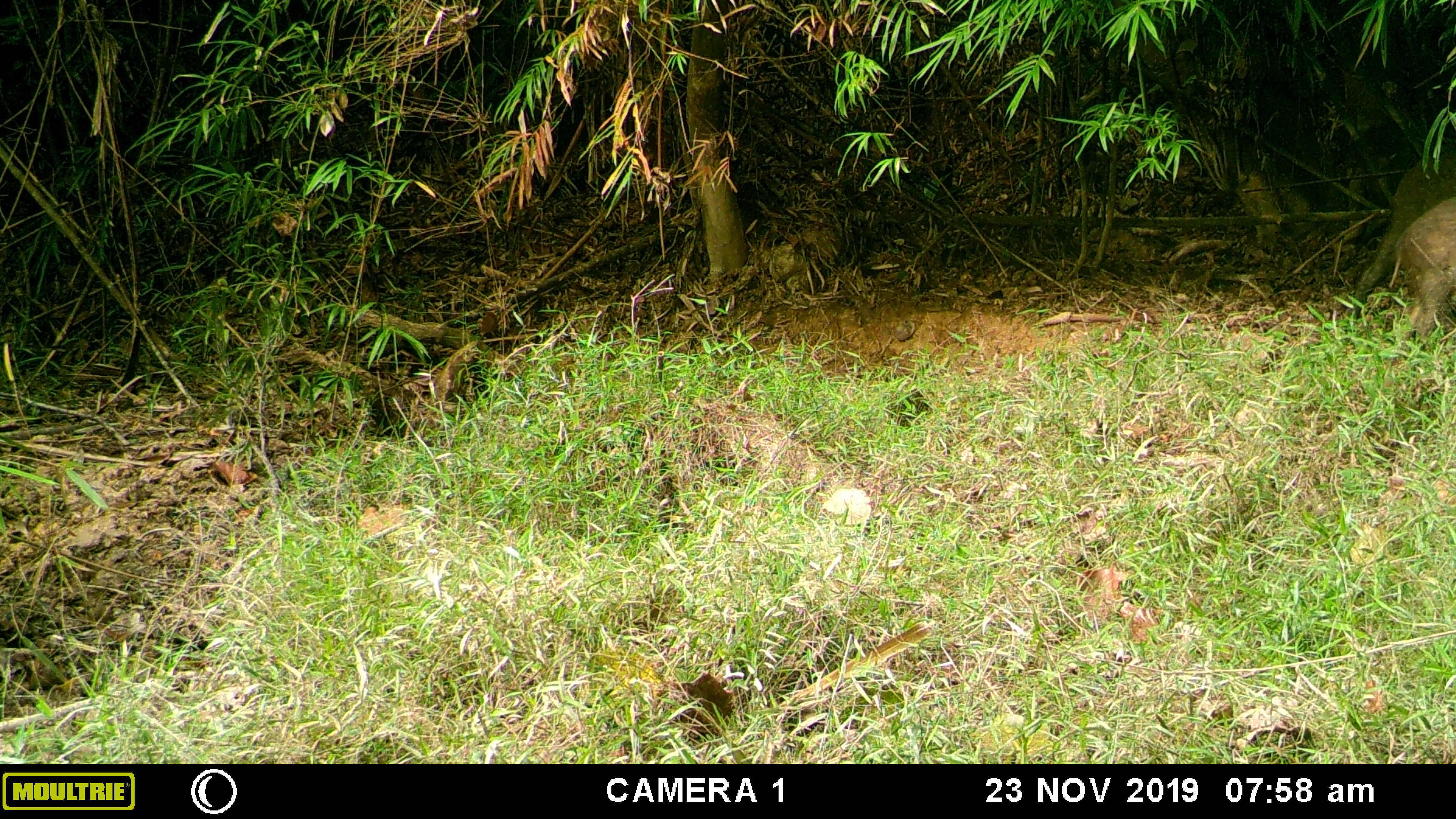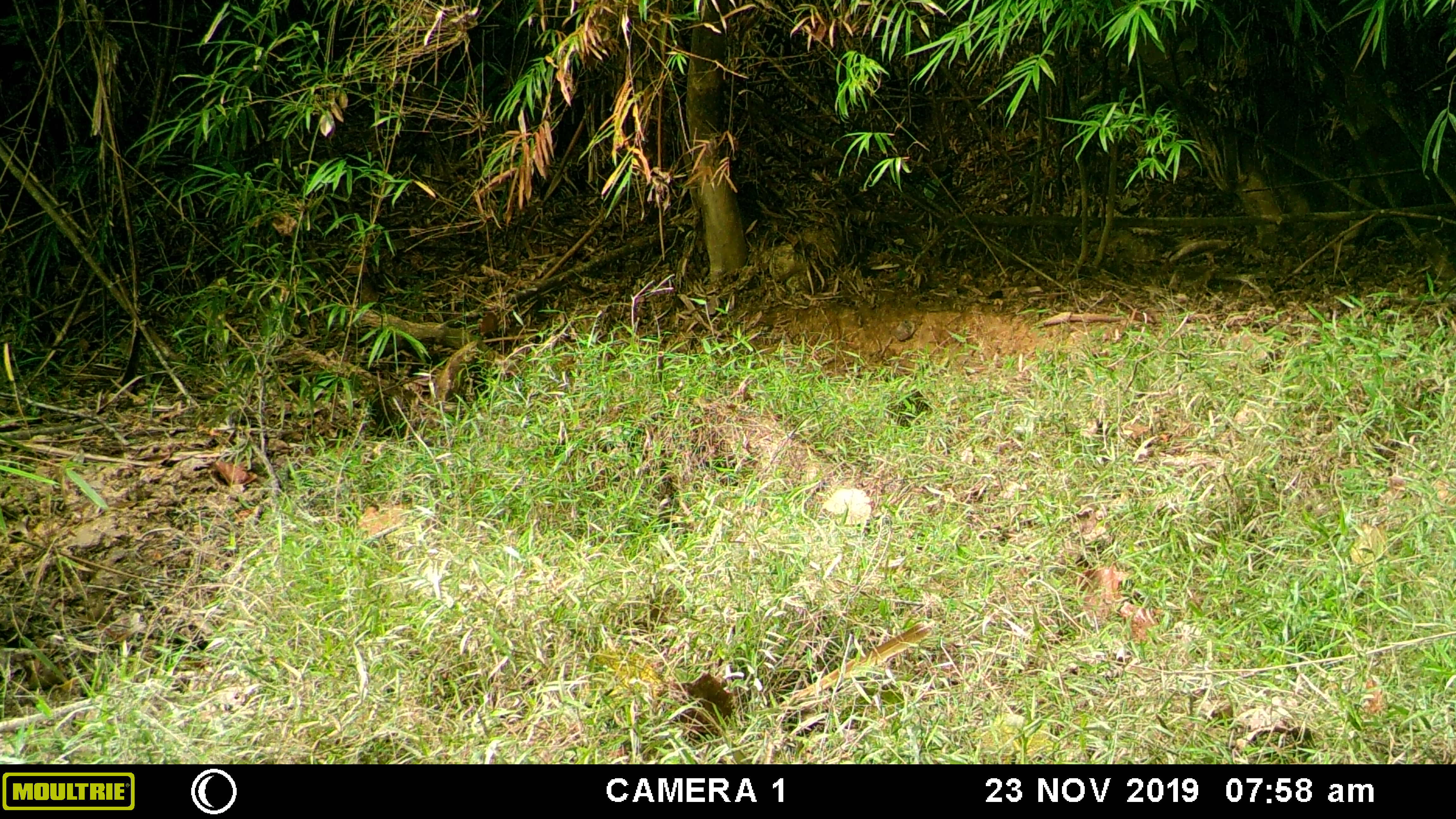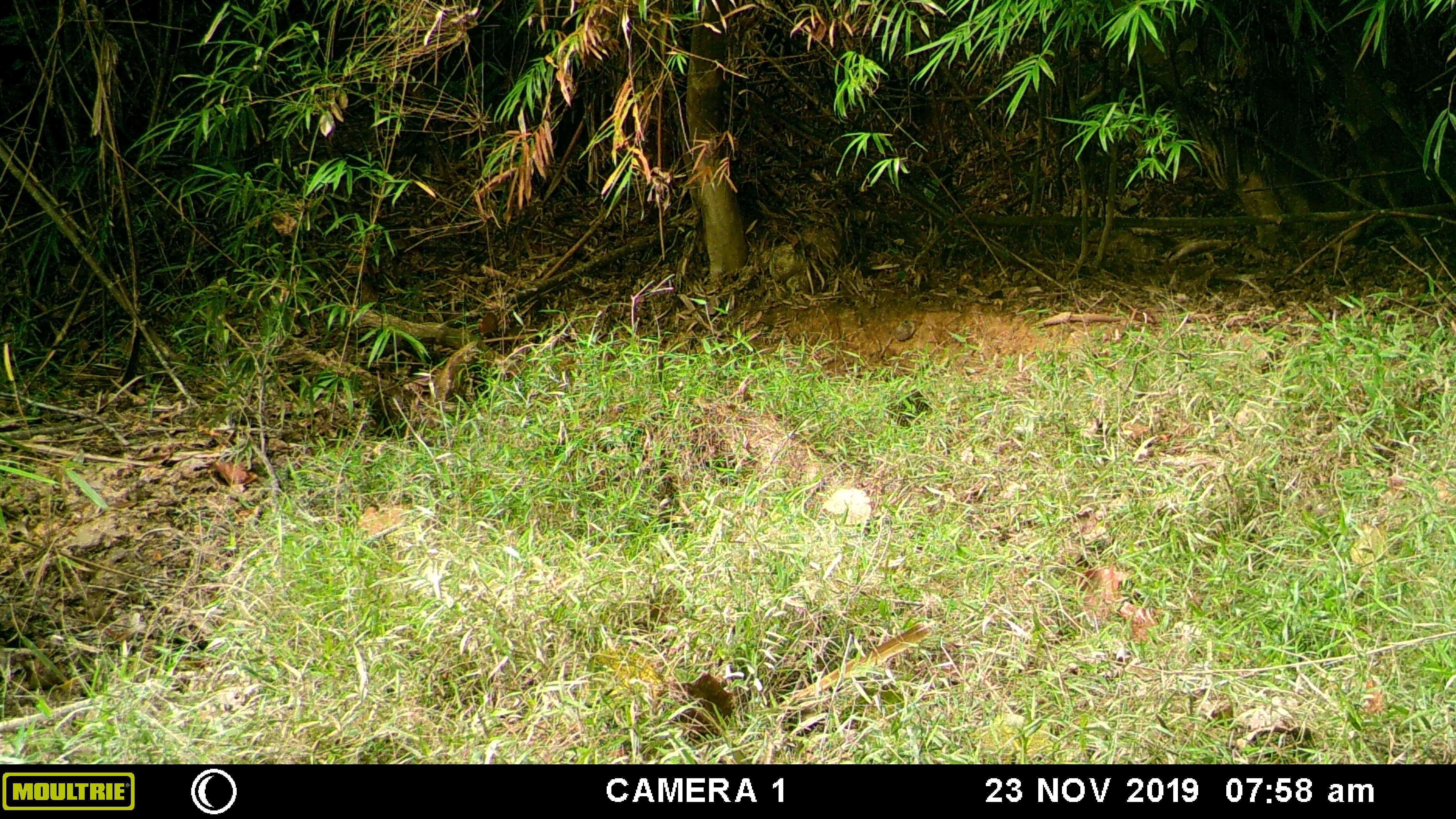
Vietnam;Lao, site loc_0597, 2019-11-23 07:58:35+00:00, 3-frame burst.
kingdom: Animalia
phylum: Chordata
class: Mammalia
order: Artiodactyla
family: Suidae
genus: Sus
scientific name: Sus scrofa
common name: eurasian wild pig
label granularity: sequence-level